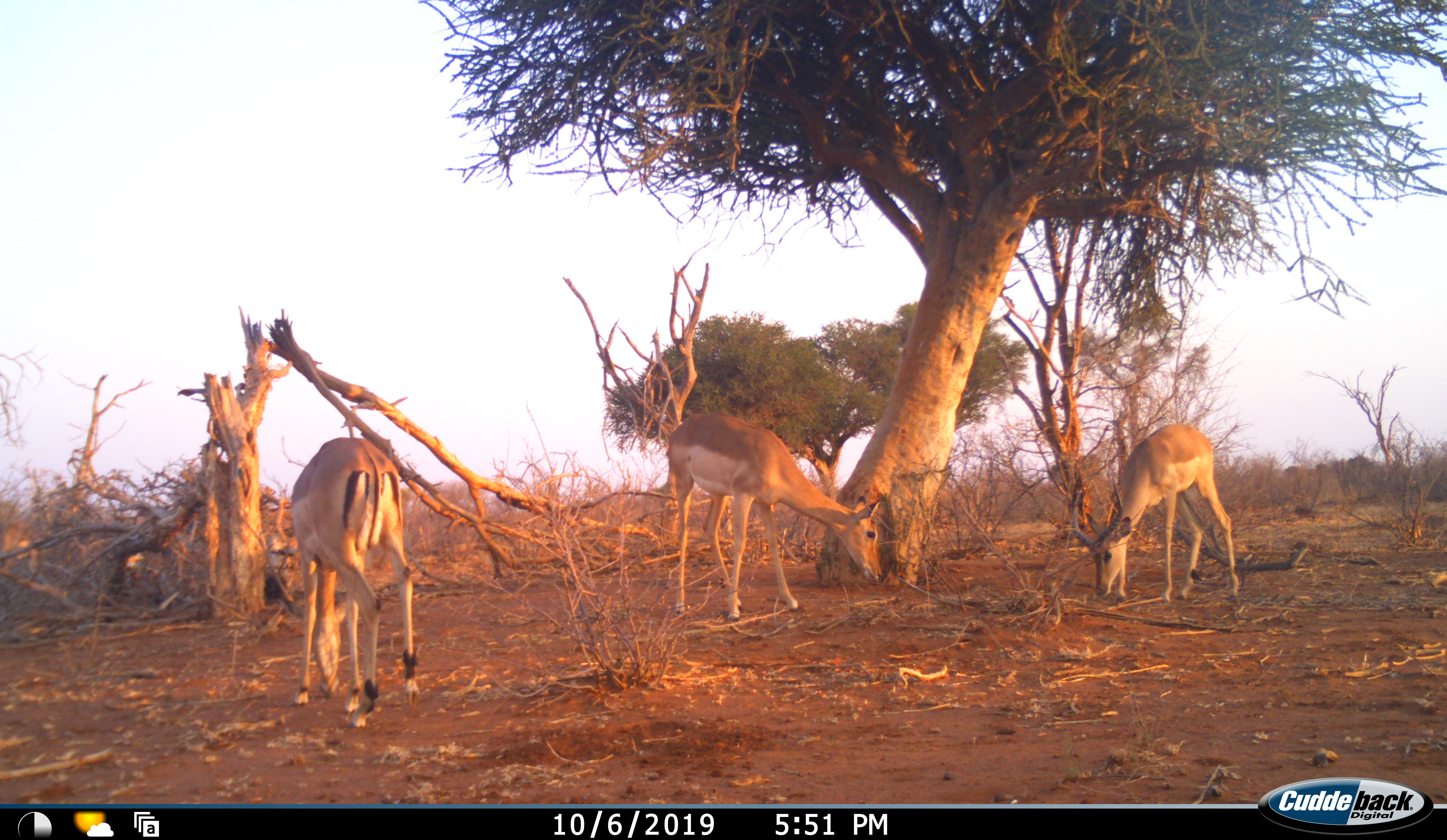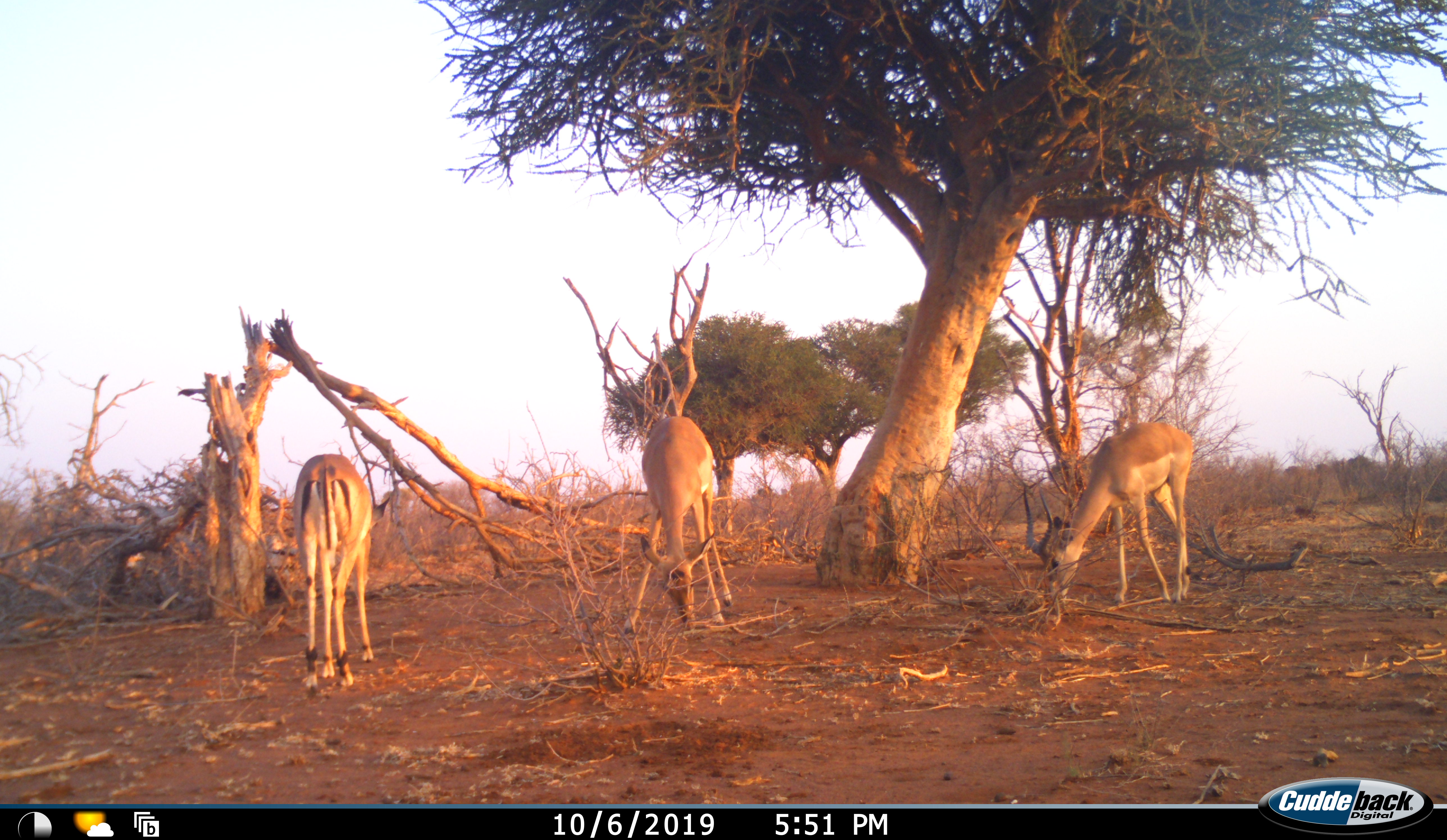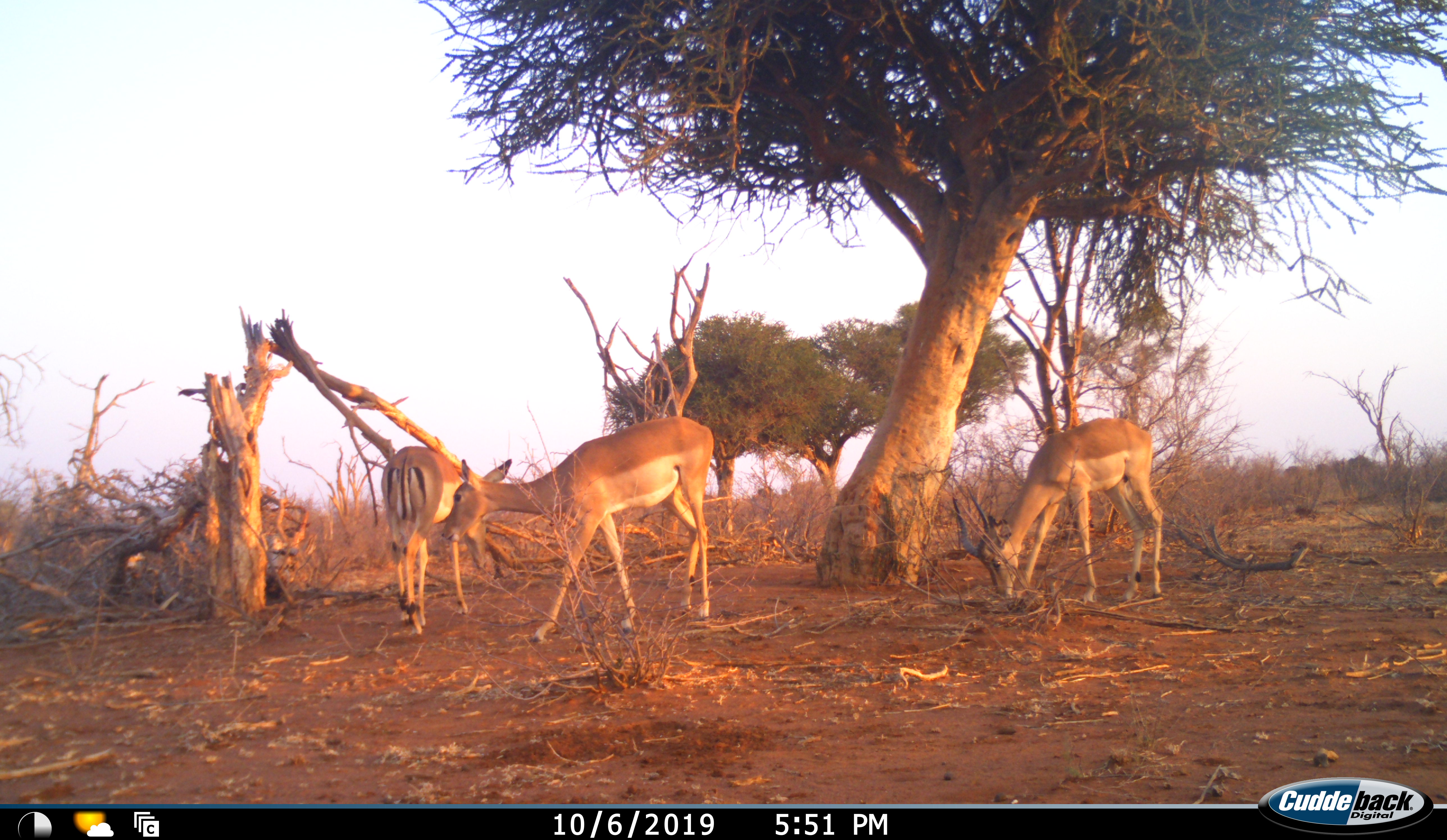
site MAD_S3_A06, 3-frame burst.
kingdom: Animalia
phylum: Chordata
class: Mammalia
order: Artiodactyla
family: Bovidae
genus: Aepyceros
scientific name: Aepyceros melampus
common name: impala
Impala (Aepyceros melampus), count 3. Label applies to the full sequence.